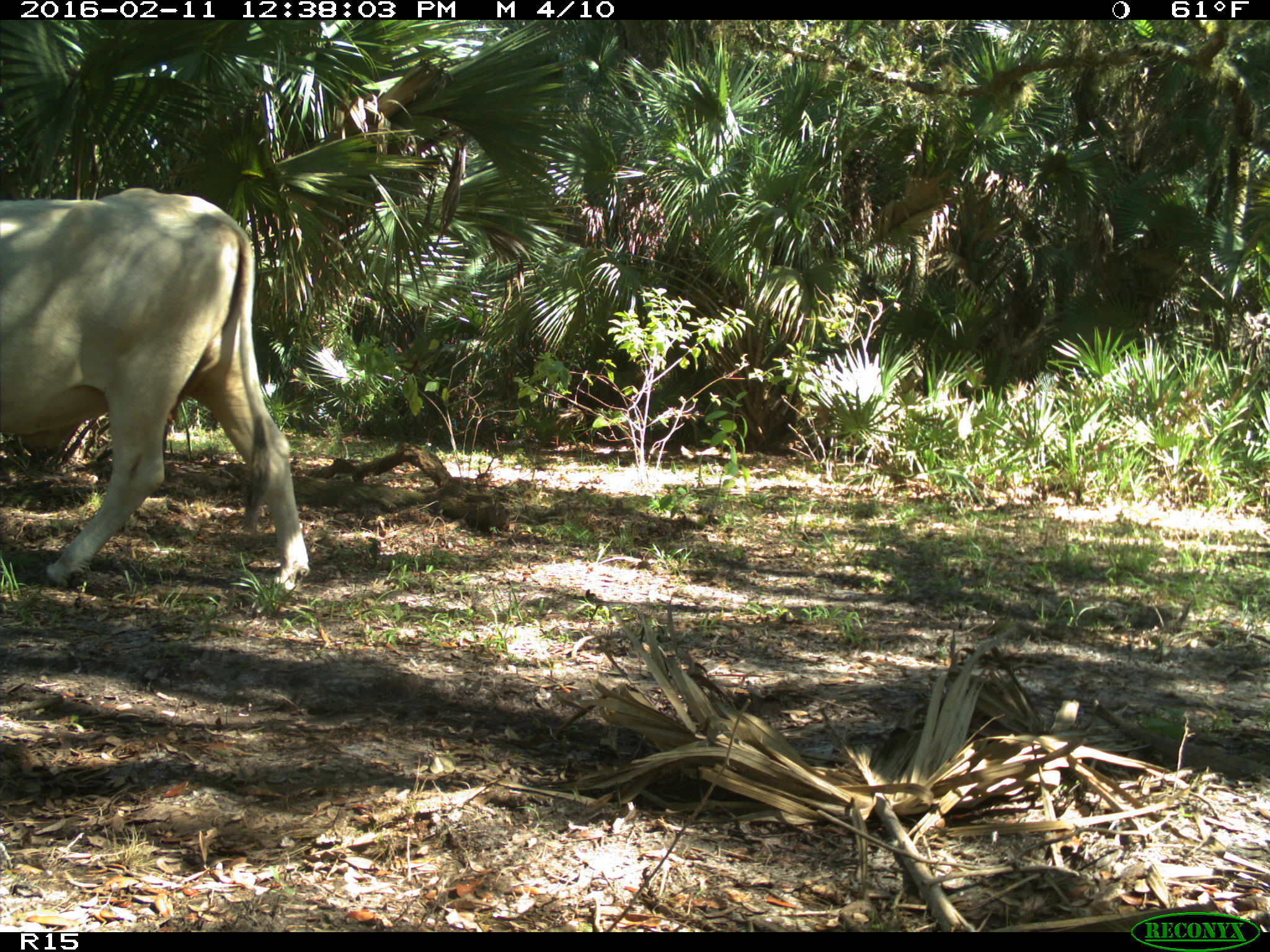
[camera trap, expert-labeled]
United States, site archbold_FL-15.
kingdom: Animalia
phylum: Chordata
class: Mammalia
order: Artiodactyla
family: Bovidae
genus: Bos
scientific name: Bos taurus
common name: domestic cow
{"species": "Bos taurus (domestic cow)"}